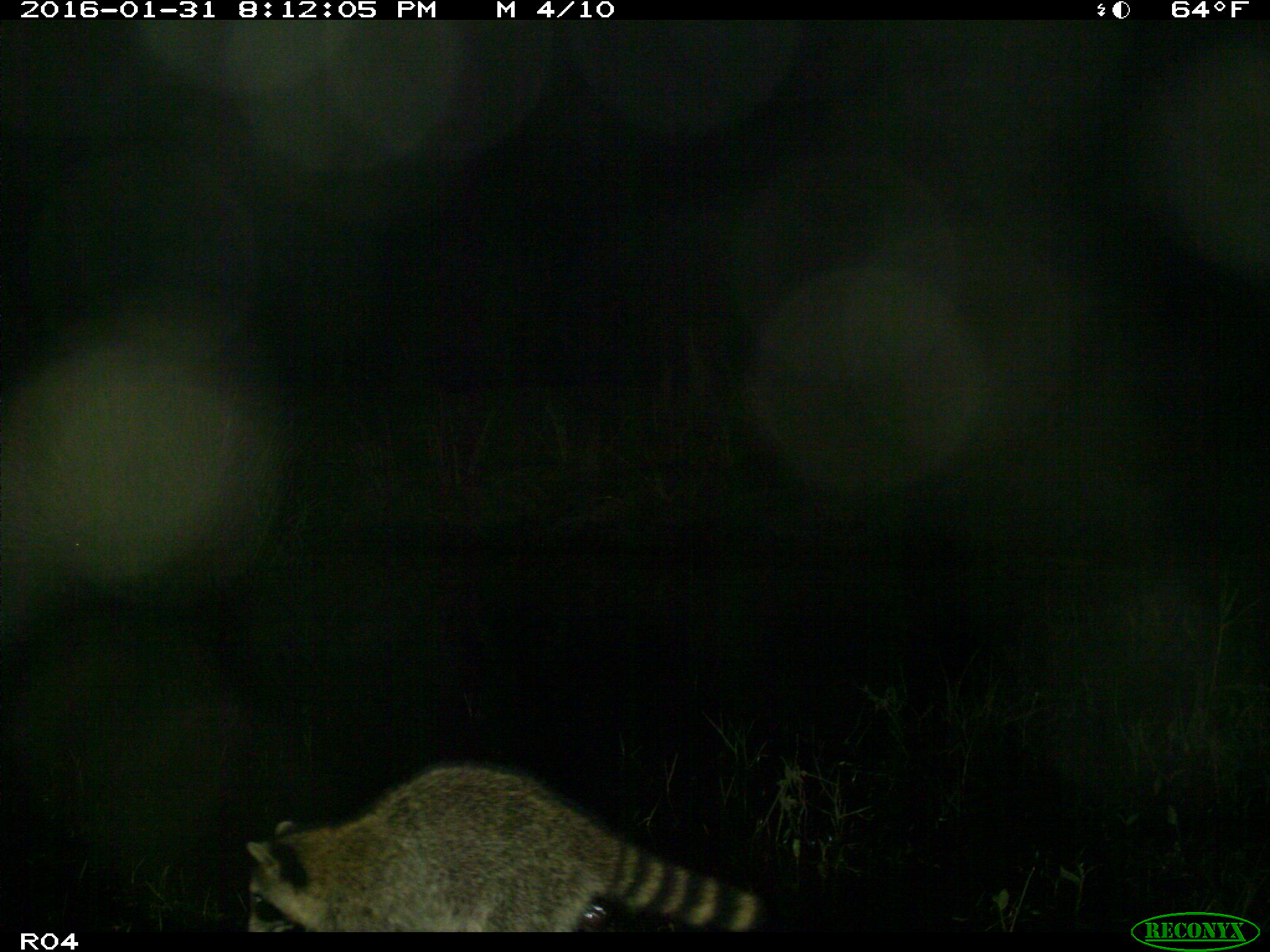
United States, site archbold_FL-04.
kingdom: Animalia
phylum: Chordata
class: Mammalia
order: Carnivora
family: Procyonidae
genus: Procyon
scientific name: Procyon lotor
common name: common raccoon